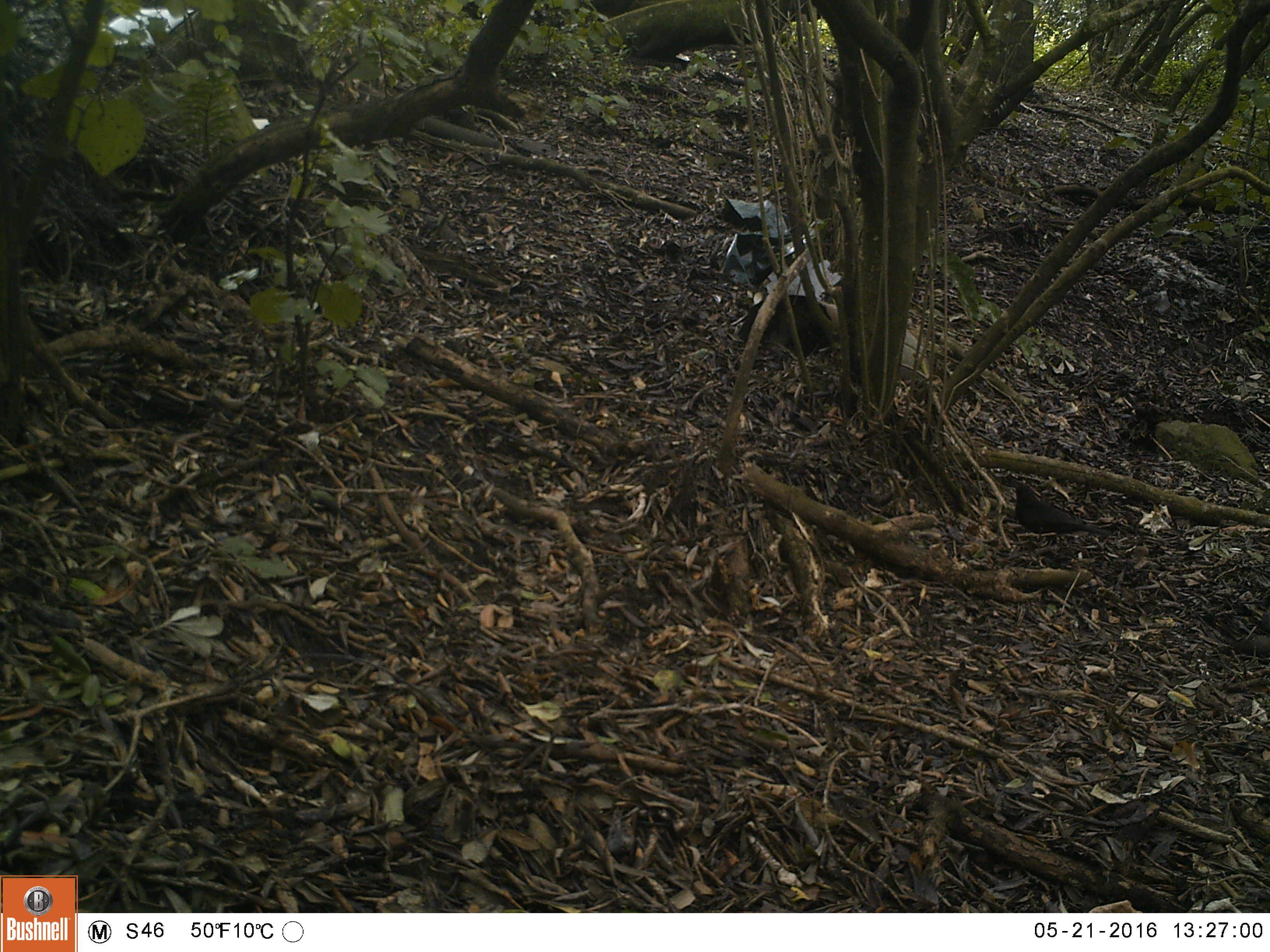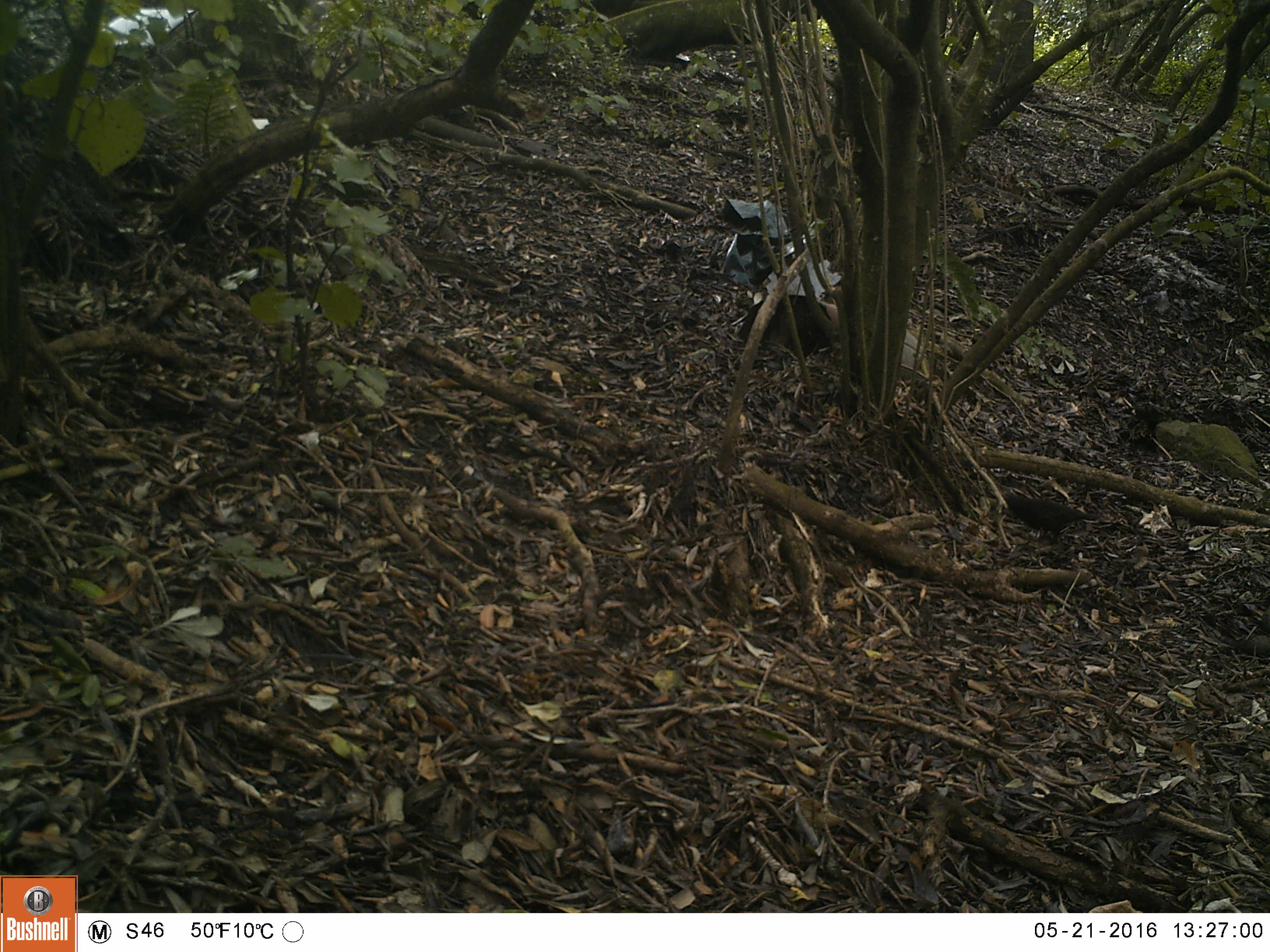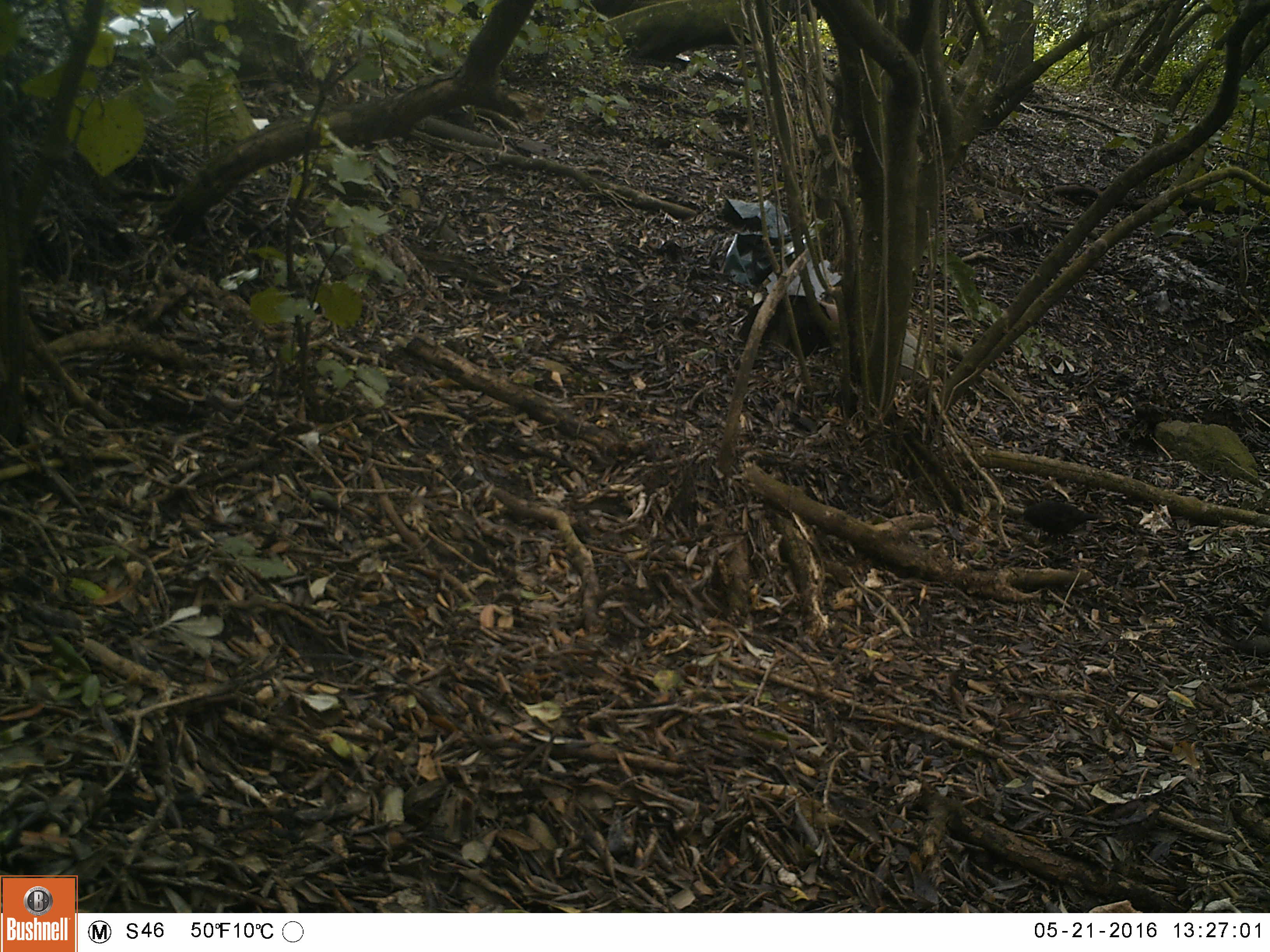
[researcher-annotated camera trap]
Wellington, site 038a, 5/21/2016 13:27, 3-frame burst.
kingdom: Animalia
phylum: Chordata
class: Aves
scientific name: Aves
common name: bird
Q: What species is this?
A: Bird (Aves).